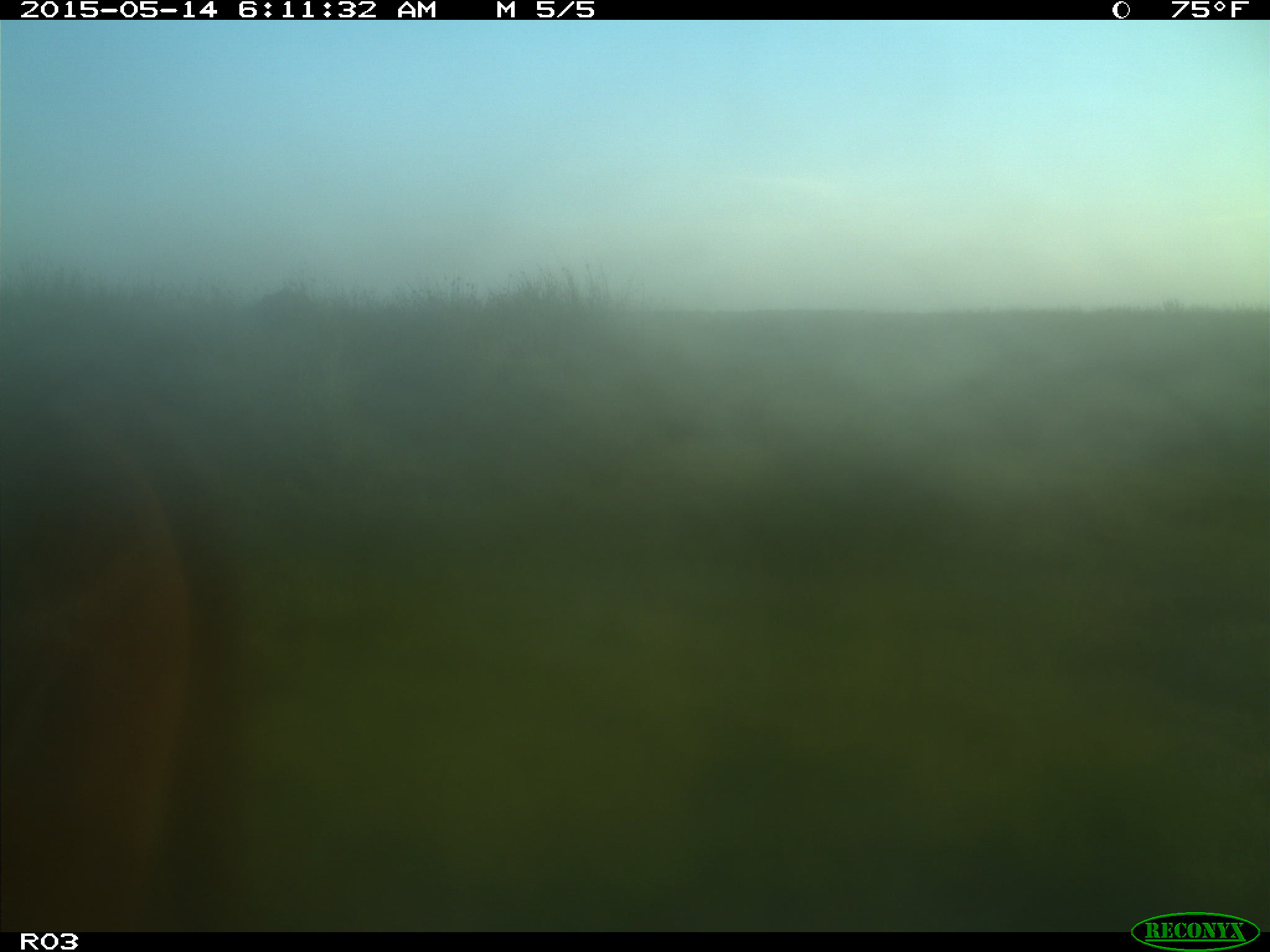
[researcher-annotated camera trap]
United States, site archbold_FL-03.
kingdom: Animalia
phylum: Chordata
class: Mammalia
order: Artiodactyla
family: Bovidae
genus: Bos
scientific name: Bos taurus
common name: domestic cow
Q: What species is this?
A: Bos taurus (domestic cow).